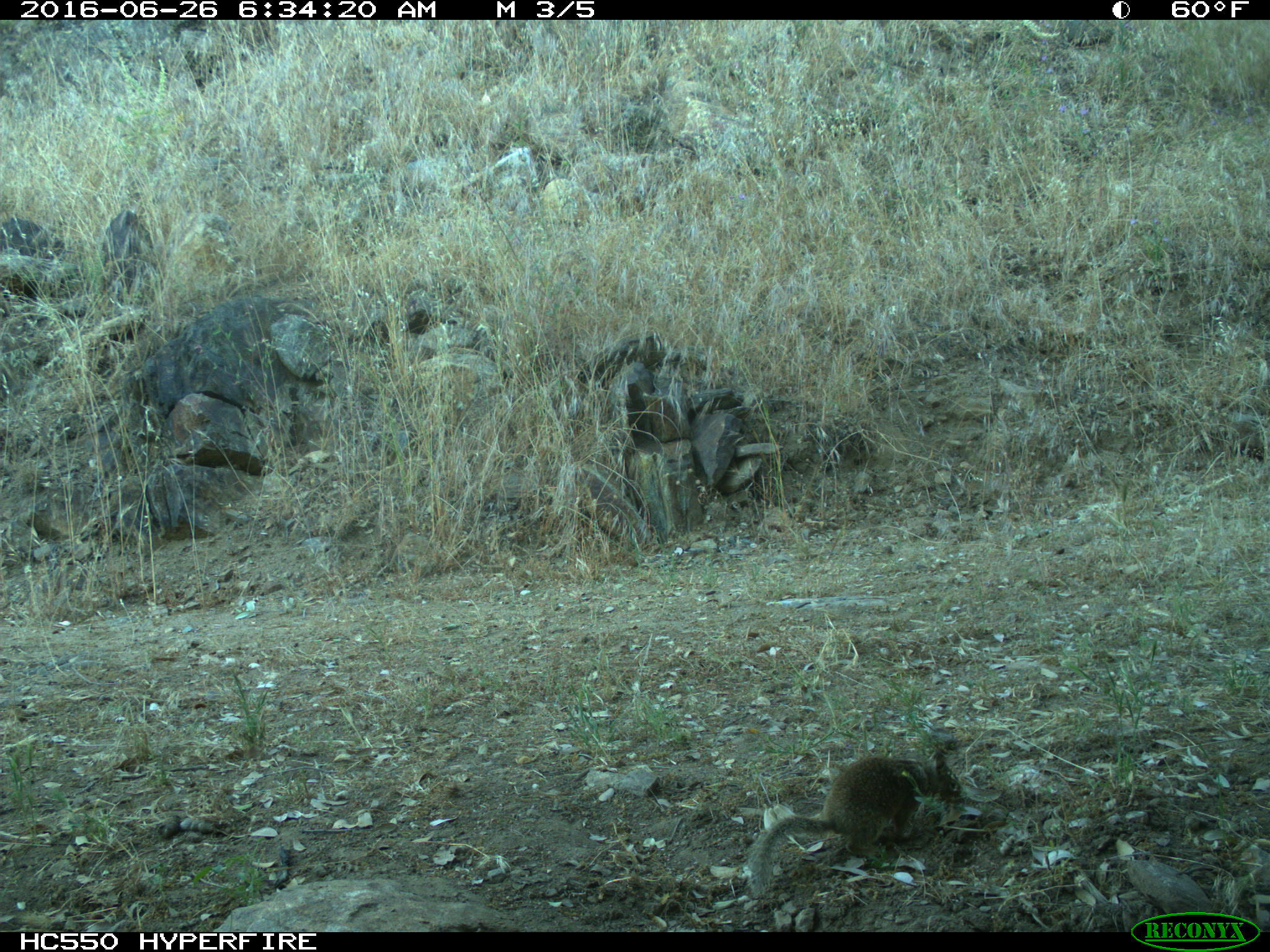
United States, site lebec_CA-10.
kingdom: Animalia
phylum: Chordata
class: Mammalia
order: Rodentia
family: Sciuridae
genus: Otospermophilus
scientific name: Otospermophilus beecheyi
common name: california ground squirrel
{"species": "Otospermophilus beecheyi (california ground squirrel)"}